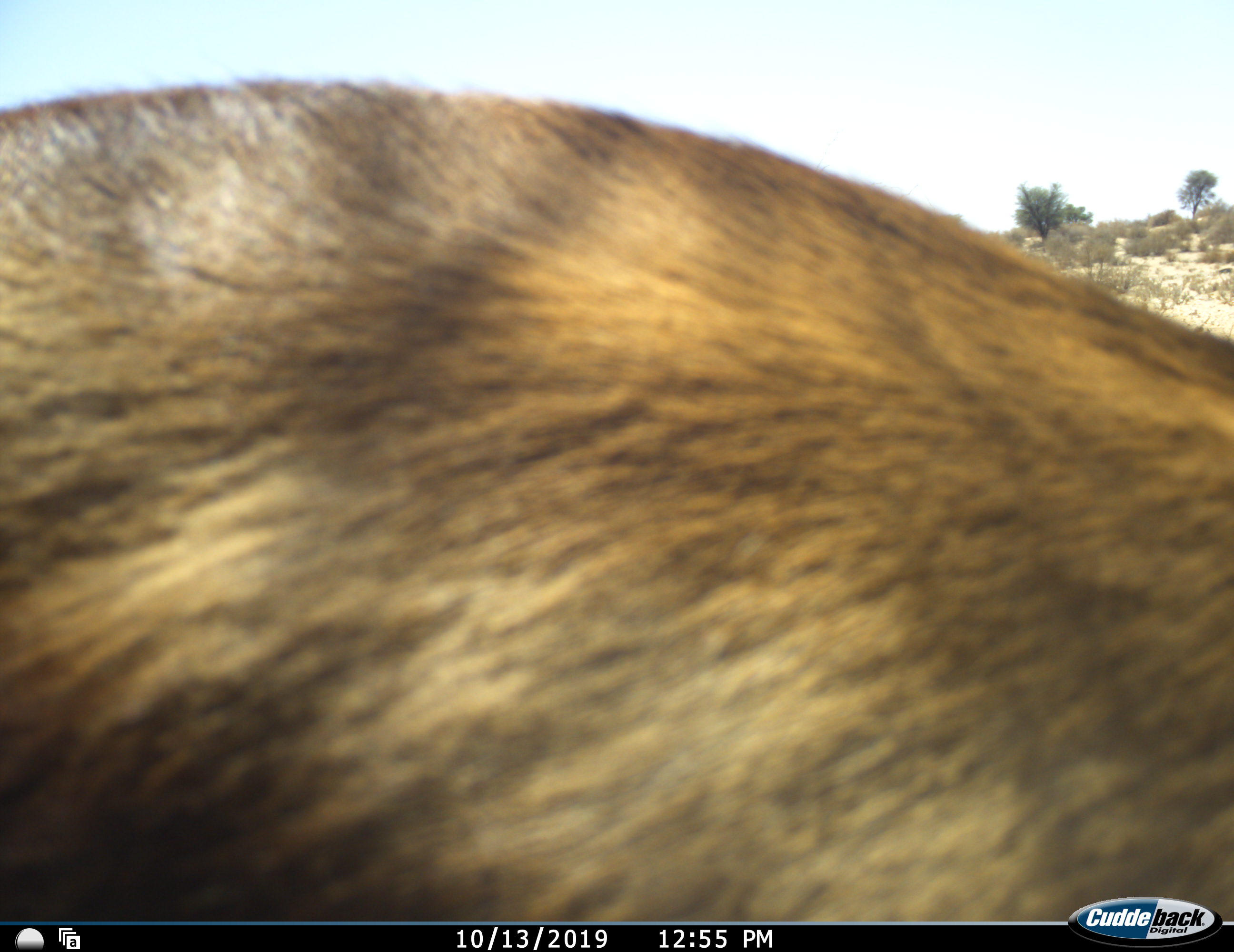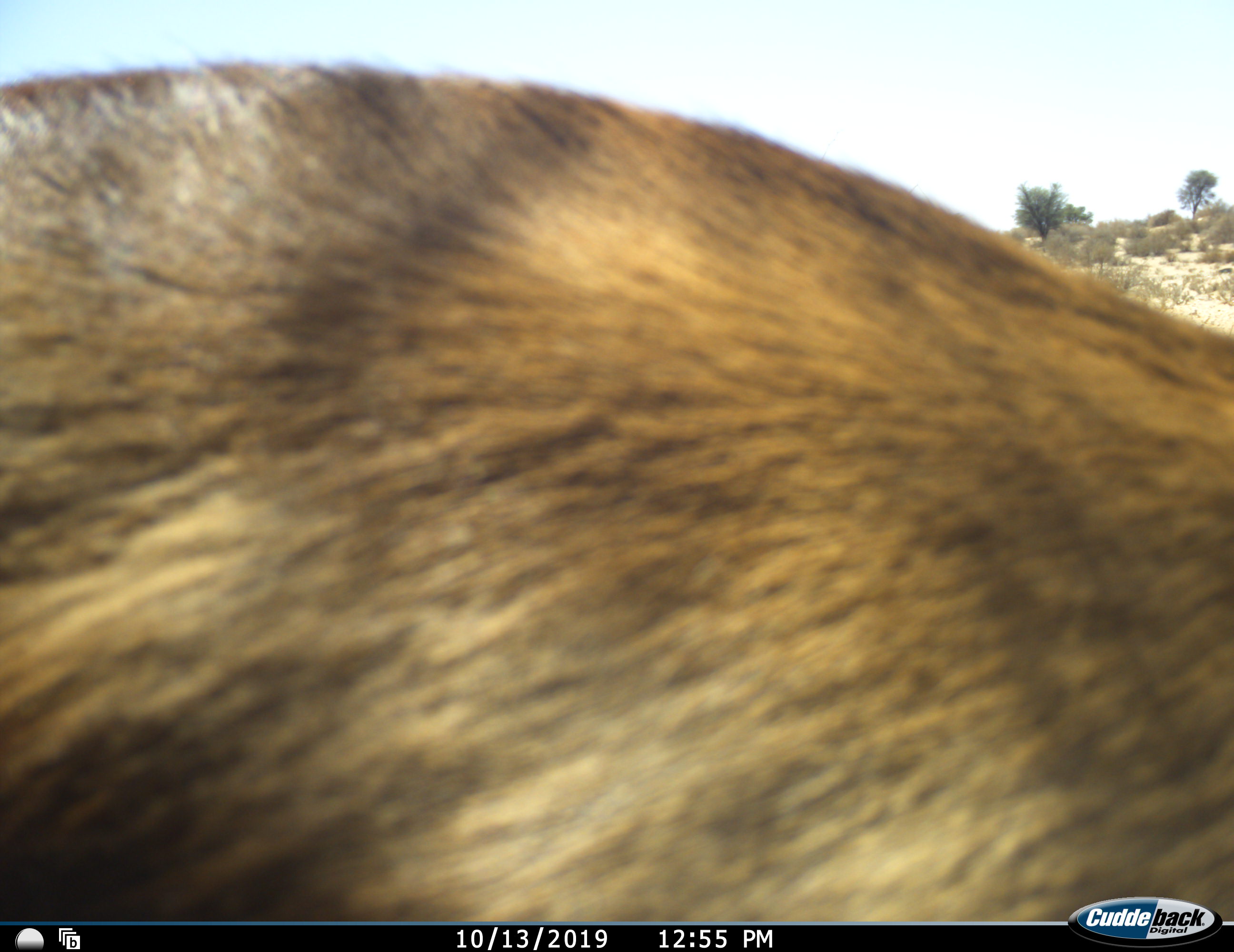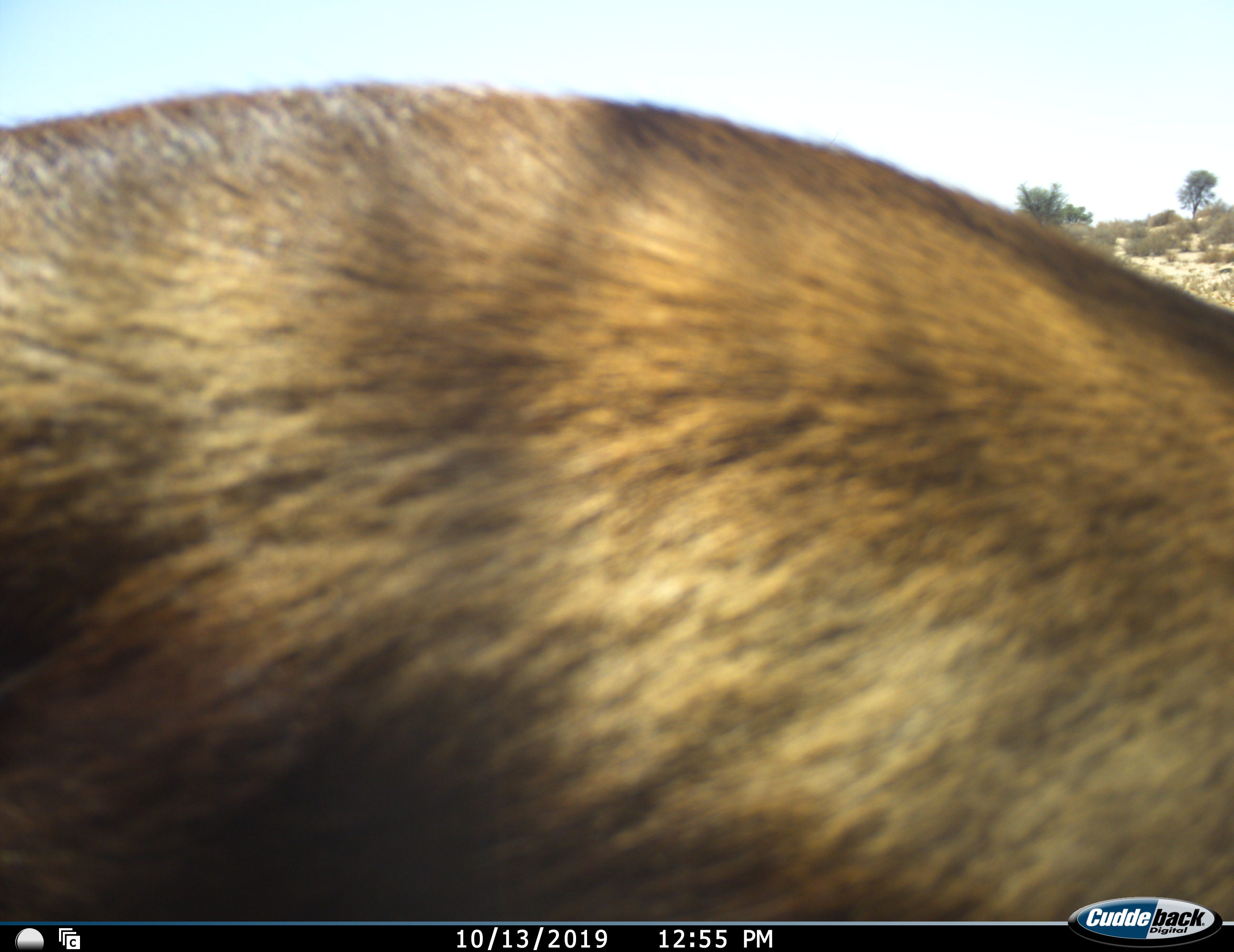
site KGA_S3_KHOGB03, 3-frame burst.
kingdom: Animalia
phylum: Chordata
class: Mammalia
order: Artiodactyla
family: Bovidae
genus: Antidorcas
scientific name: Antidorcas marsupialis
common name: springbok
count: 1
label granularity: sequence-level